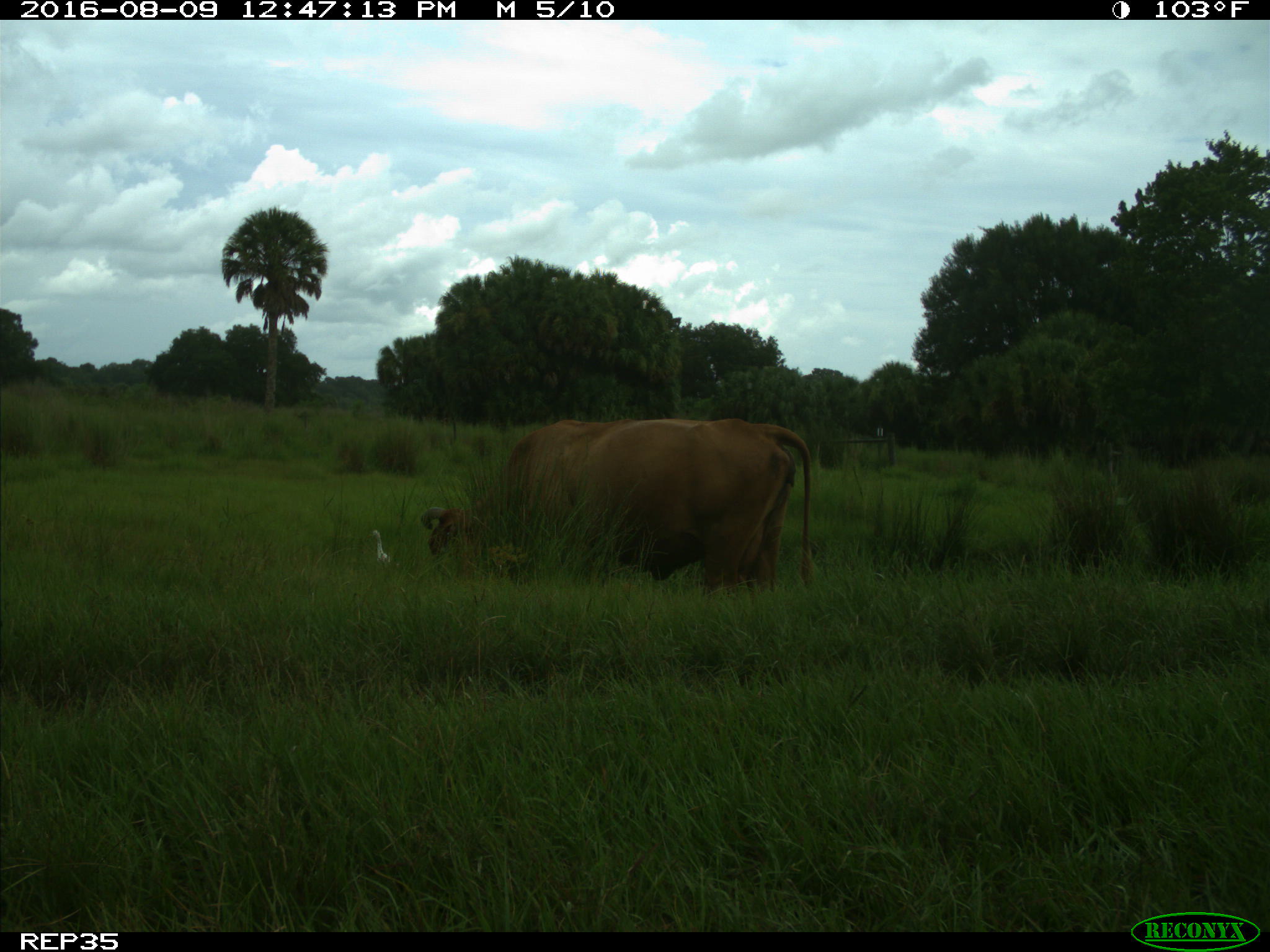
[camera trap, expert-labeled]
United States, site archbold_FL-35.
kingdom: Animalia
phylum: Chordata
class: Mammalia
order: Artiodactyla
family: Bovidae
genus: Bos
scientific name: Bos taurus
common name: domestic cow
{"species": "Bos taurus (domestic cow)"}